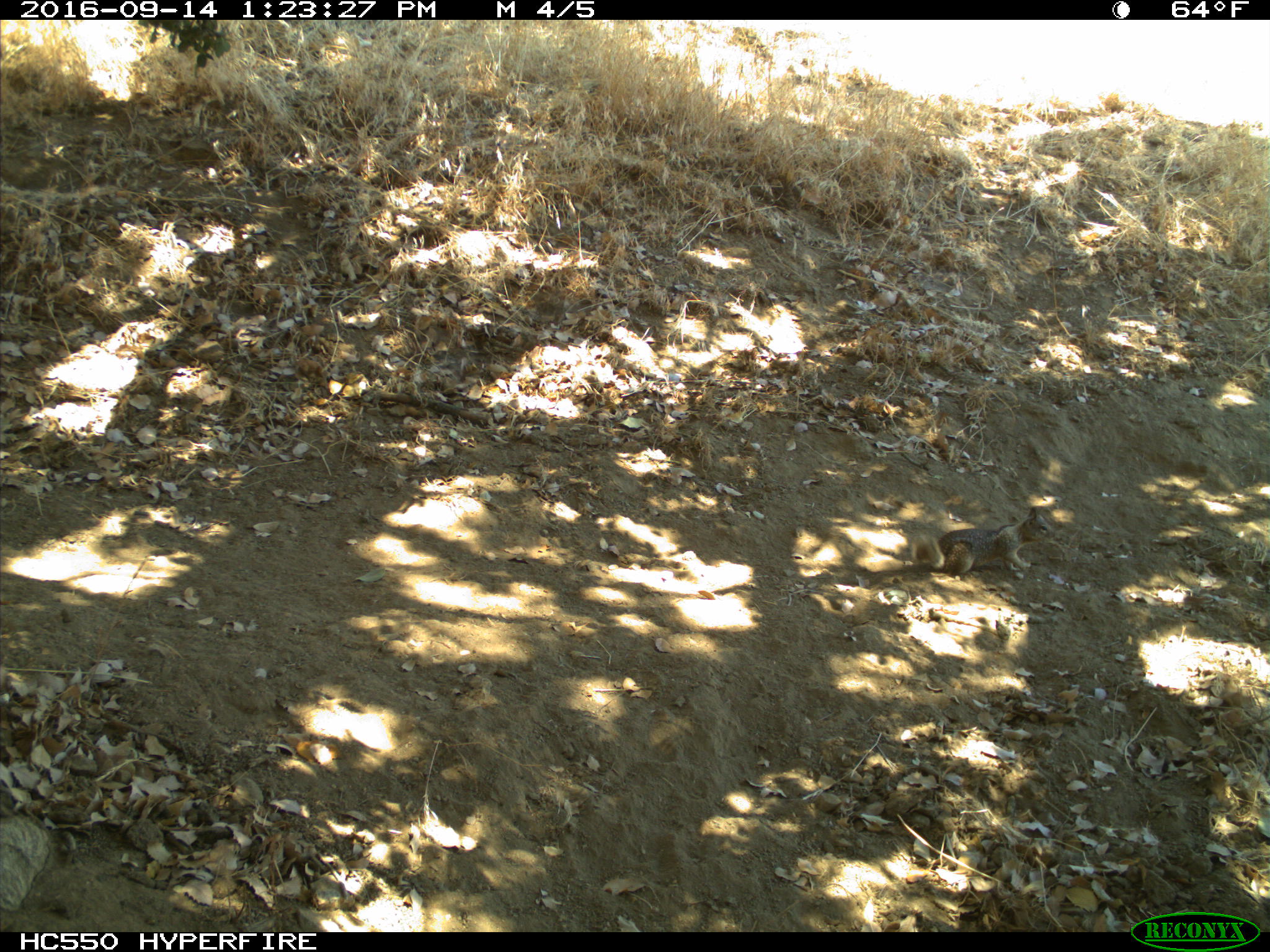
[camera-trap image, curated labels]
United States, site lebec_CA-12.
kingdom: Animalia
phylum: Chordata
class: Mammalia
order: Rodentia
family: Sciuridae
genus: Otospermophilus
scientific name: Otospermophilus beecheyi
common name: california ground squirrel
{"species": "Otospermophilus beecheyi (california ground squirrel)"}